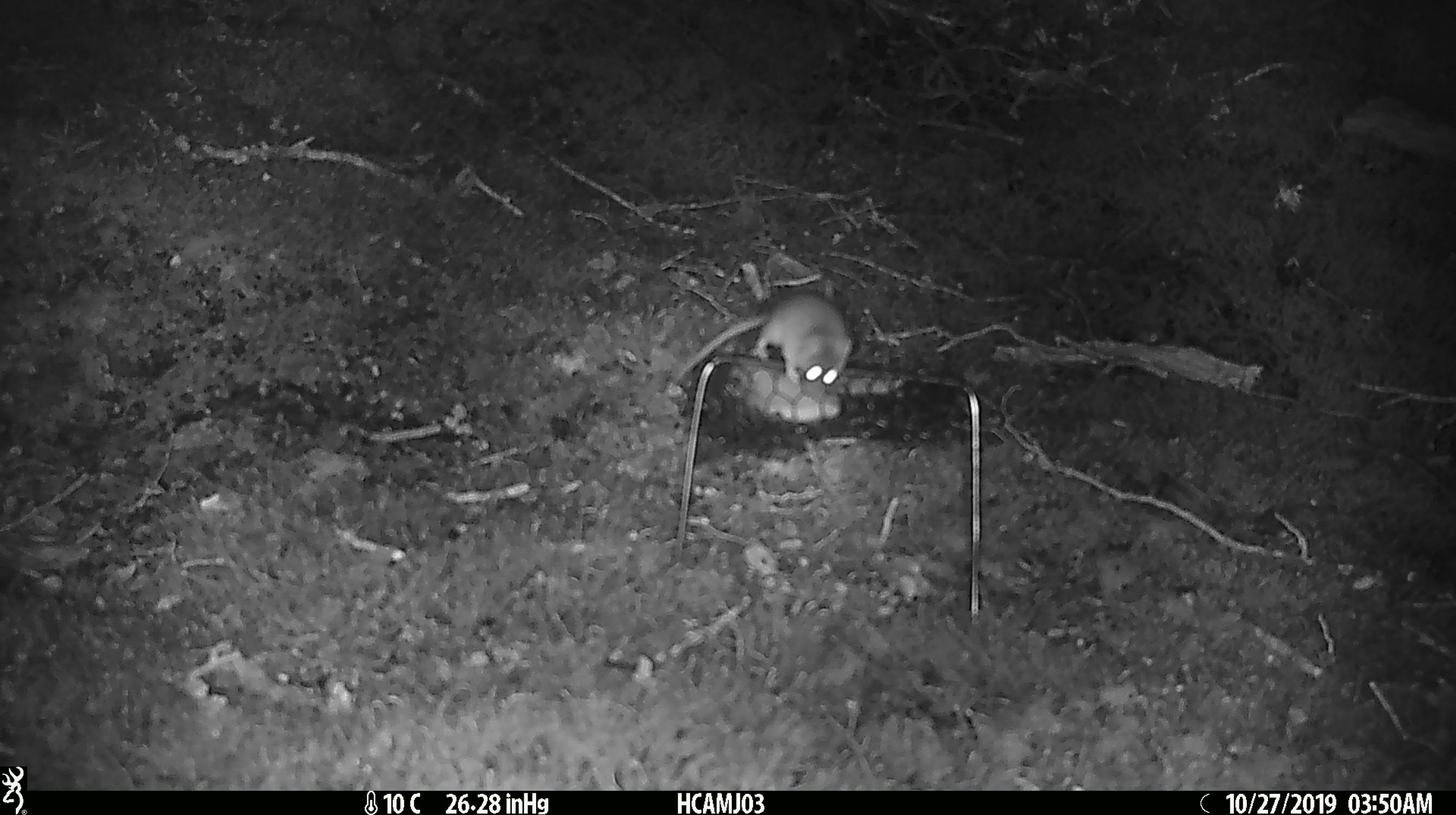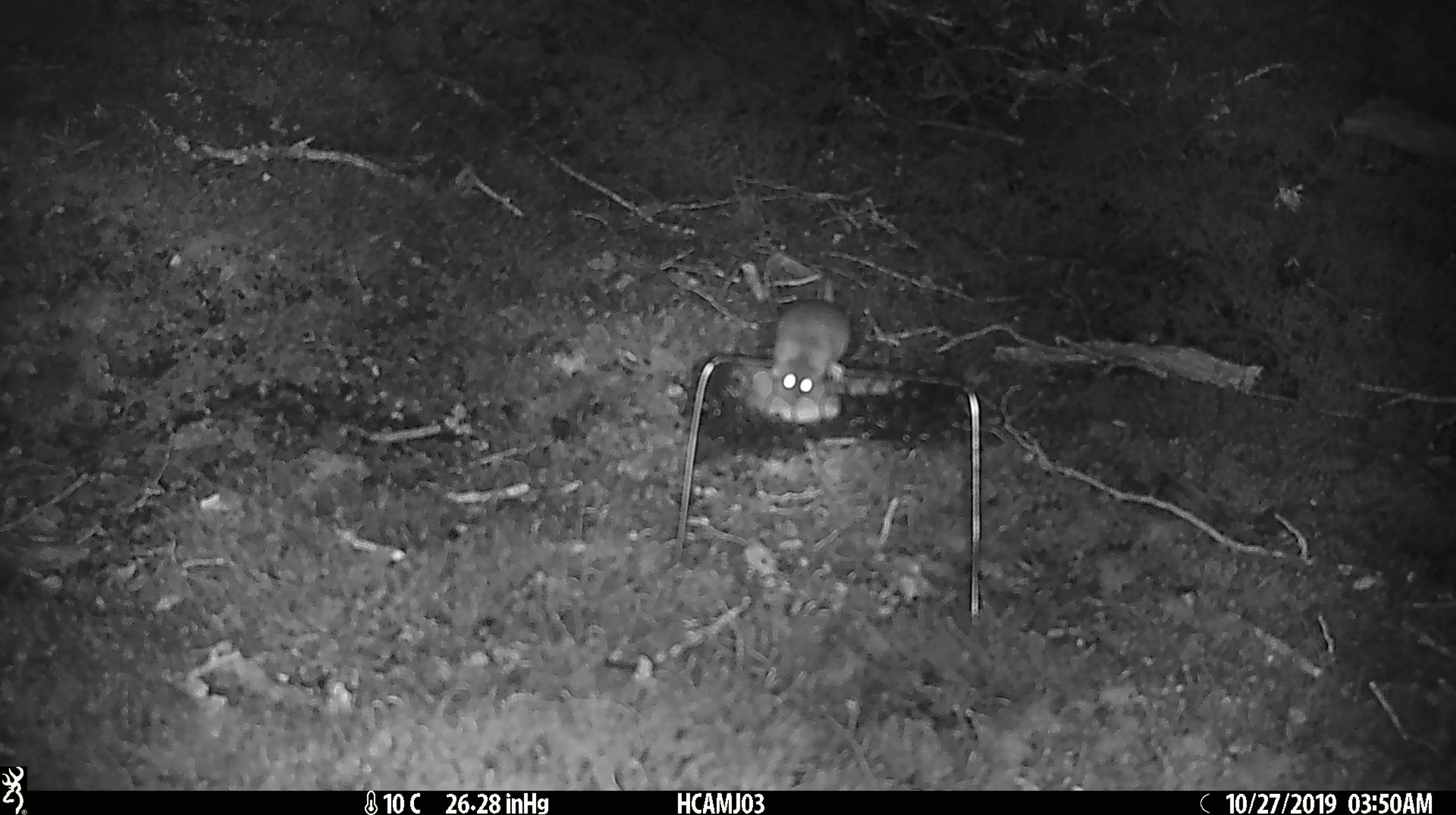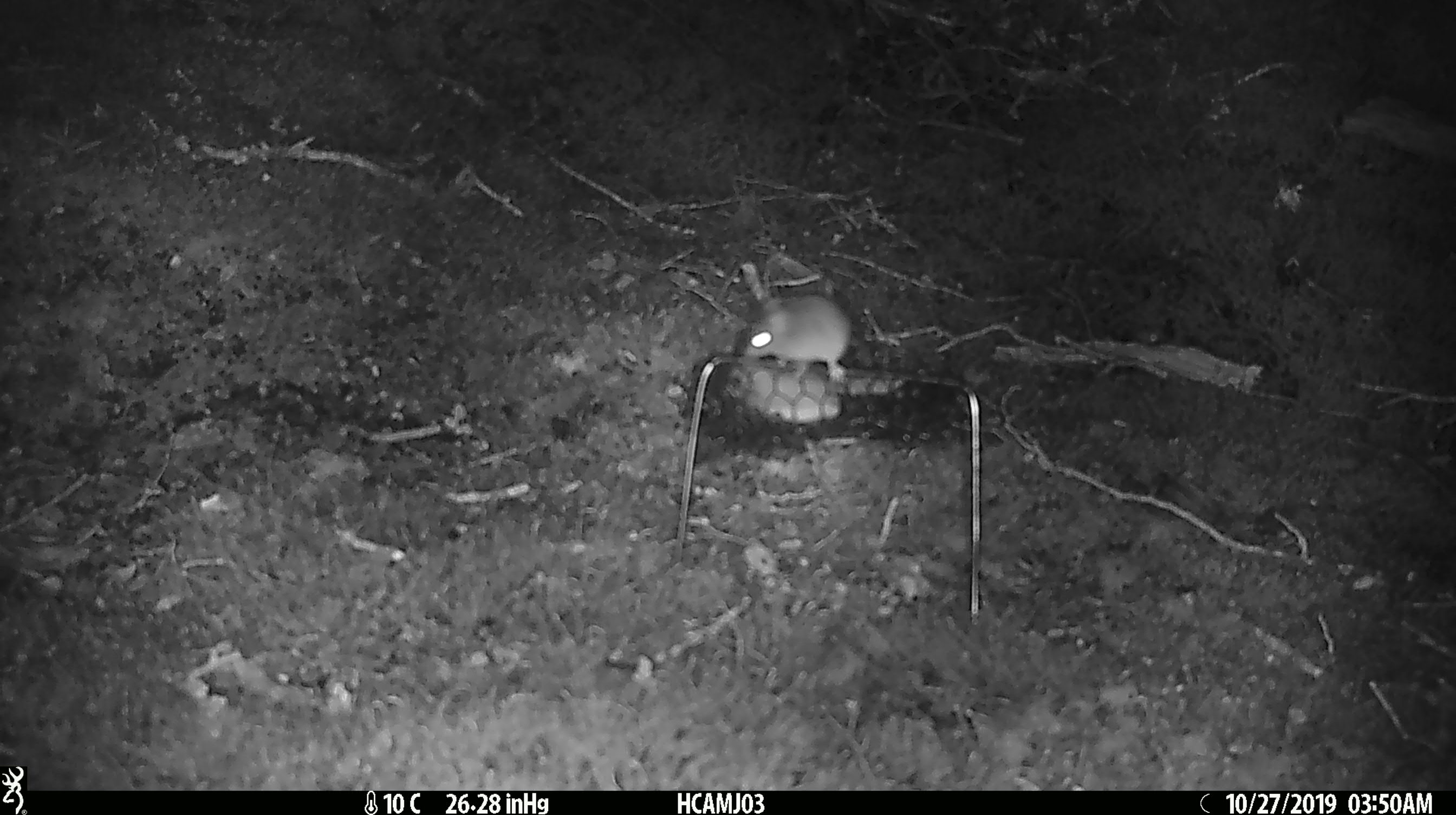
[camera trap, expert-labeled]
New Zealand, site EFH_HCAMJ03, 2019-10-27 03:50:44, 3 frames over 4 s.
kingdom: Animalia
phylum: Chordata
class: Mammalia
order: Rodentia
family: Muridae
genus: Mus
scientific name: Mus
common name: mouse